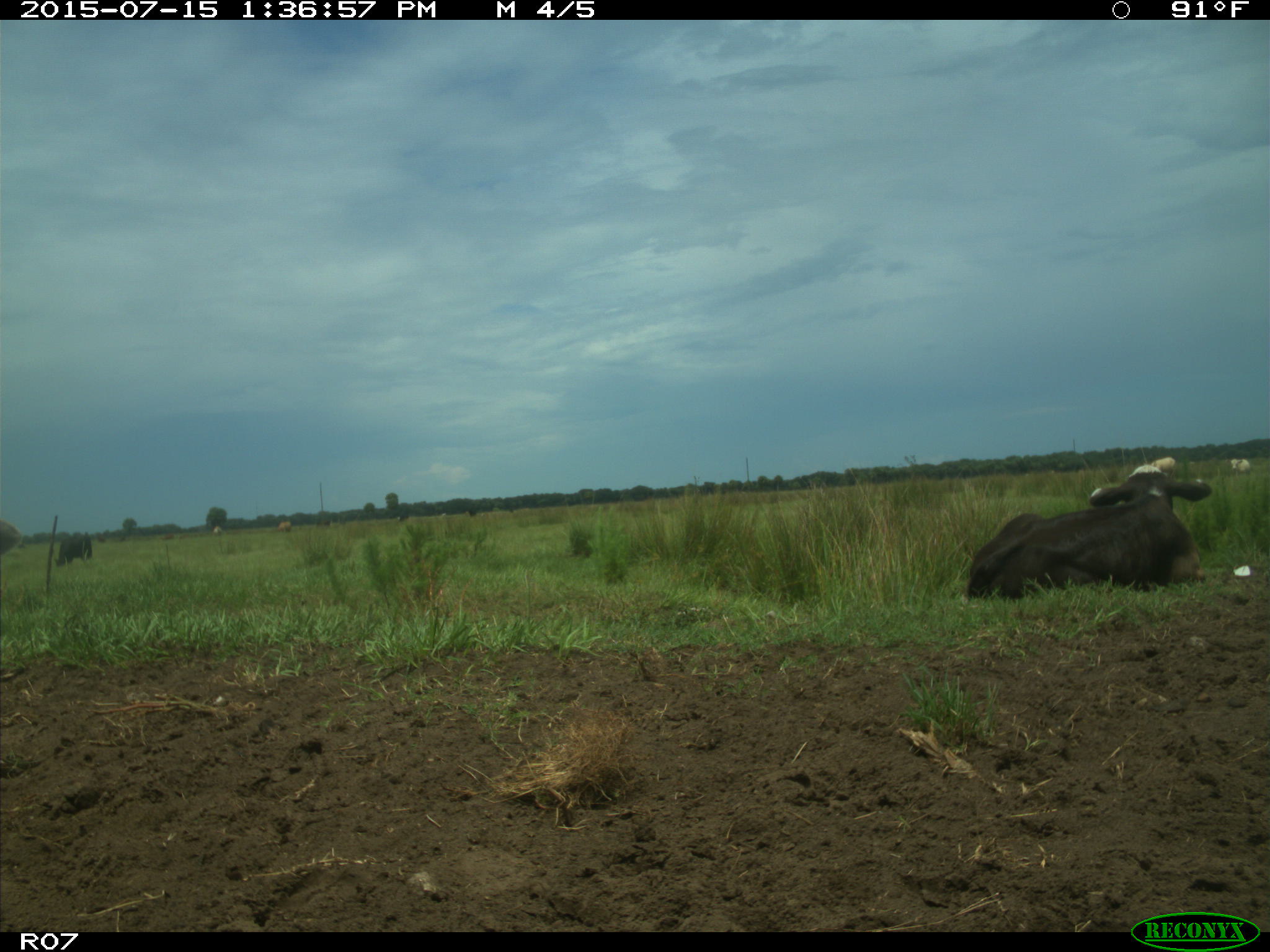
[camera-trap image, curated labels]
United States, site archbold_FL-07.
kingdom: Animalia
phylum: Chordata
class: Mammalia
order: Artiodactyla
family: Bovidae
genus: Bos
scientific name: Bos taurus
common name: domestic cow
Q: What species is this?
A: Bos taurus (domestic cow).